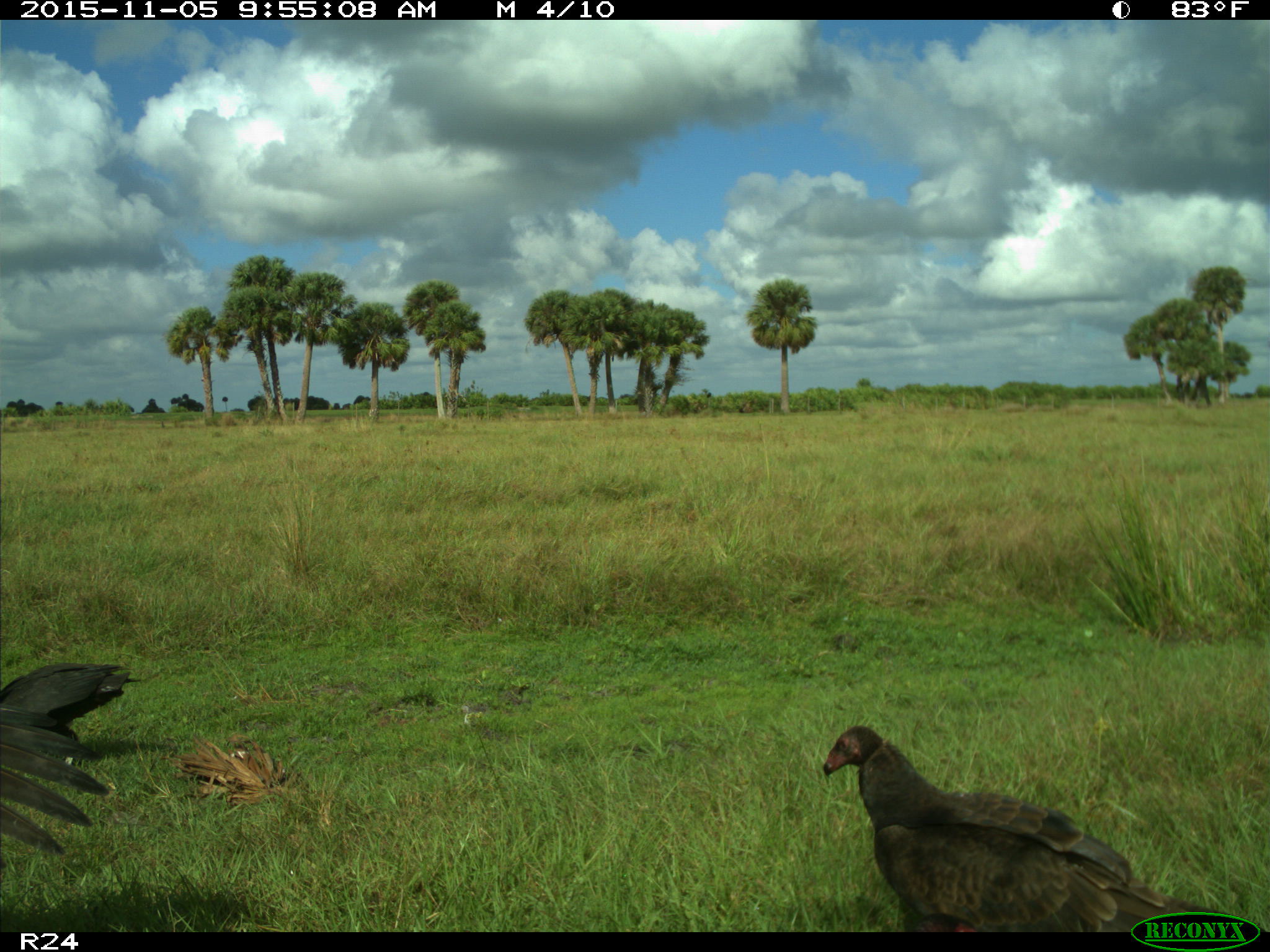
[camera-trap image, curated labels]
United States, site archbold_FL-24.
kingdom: Animalia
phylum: Chordata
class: Aves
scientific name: Aves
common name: birds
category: unidentified bird